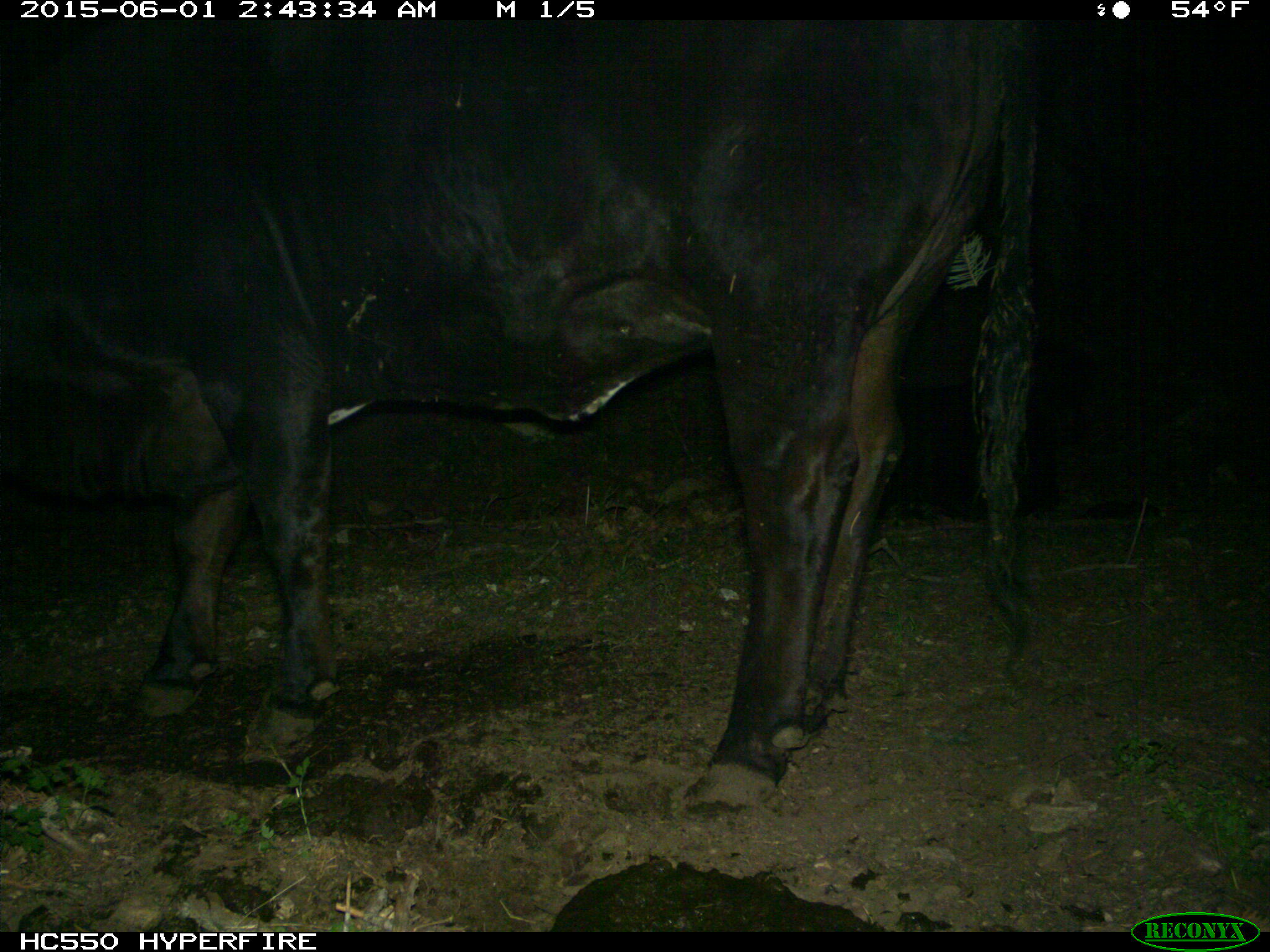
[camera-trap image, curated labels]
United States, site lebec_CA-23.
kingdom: Animalia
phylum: Chordata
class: Mammalia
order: Artiodactyla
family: Bovidae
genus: Bos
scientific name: Bos taurus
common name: domestic cow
Bos taurus (domestic cow).